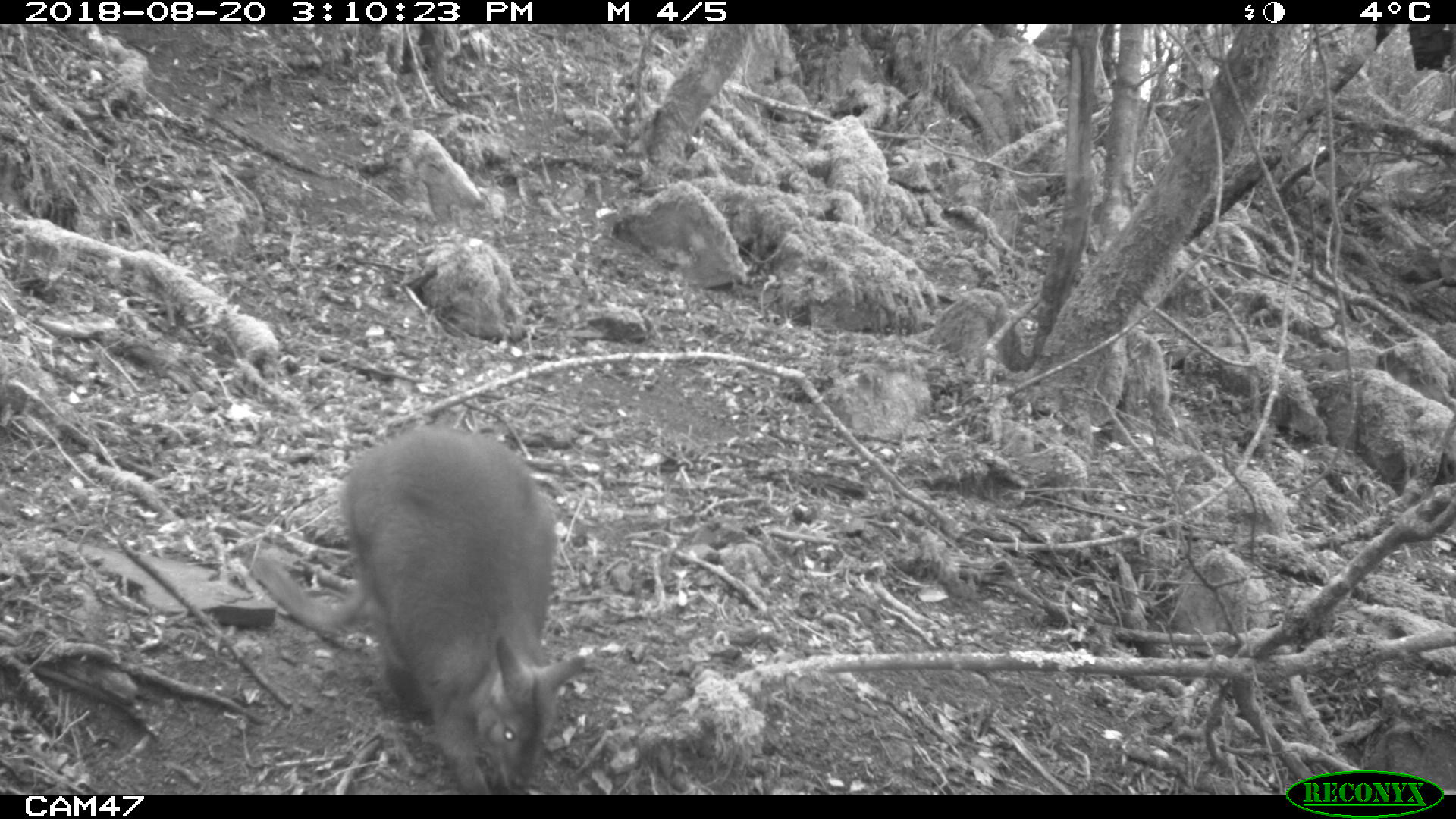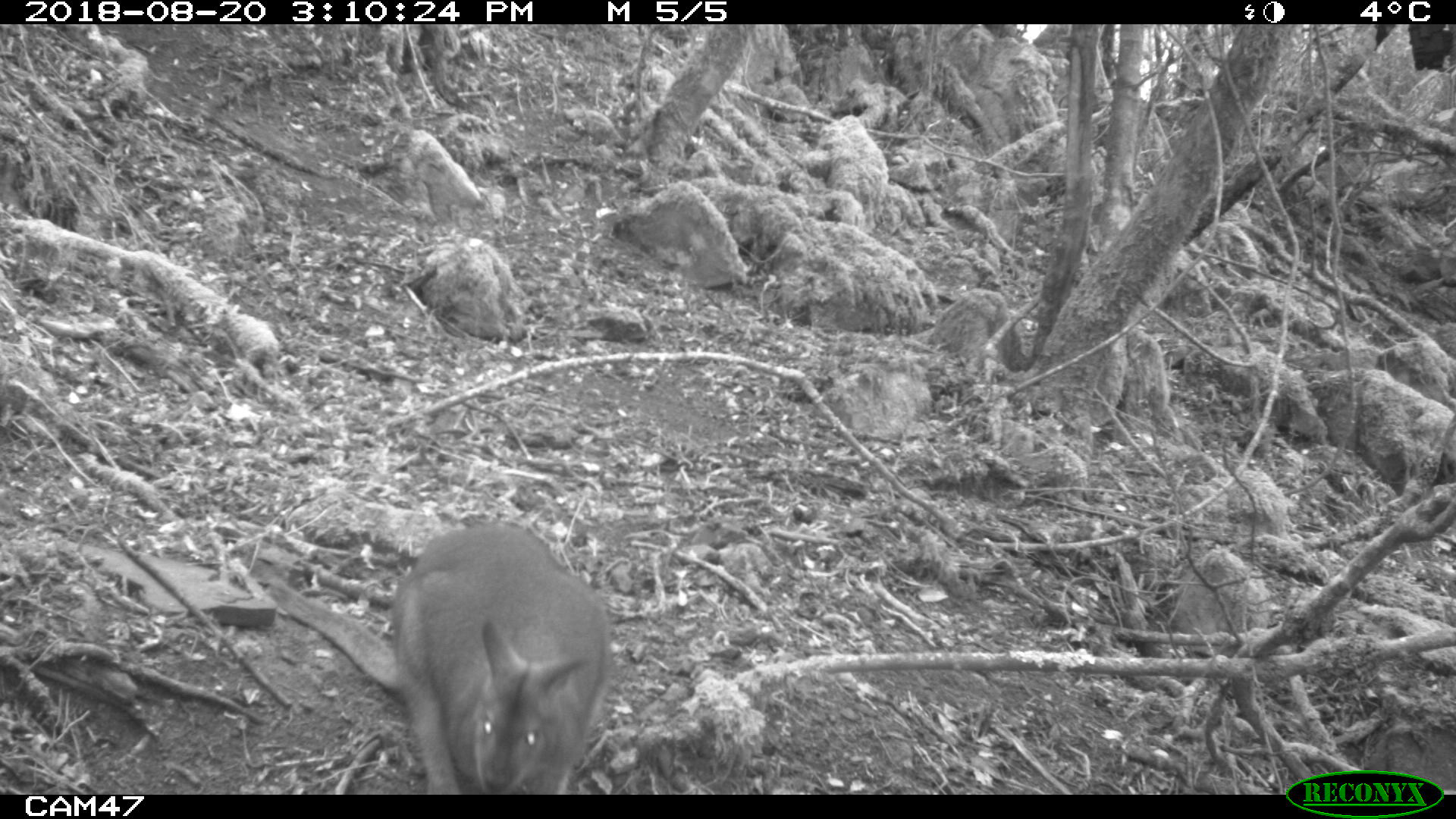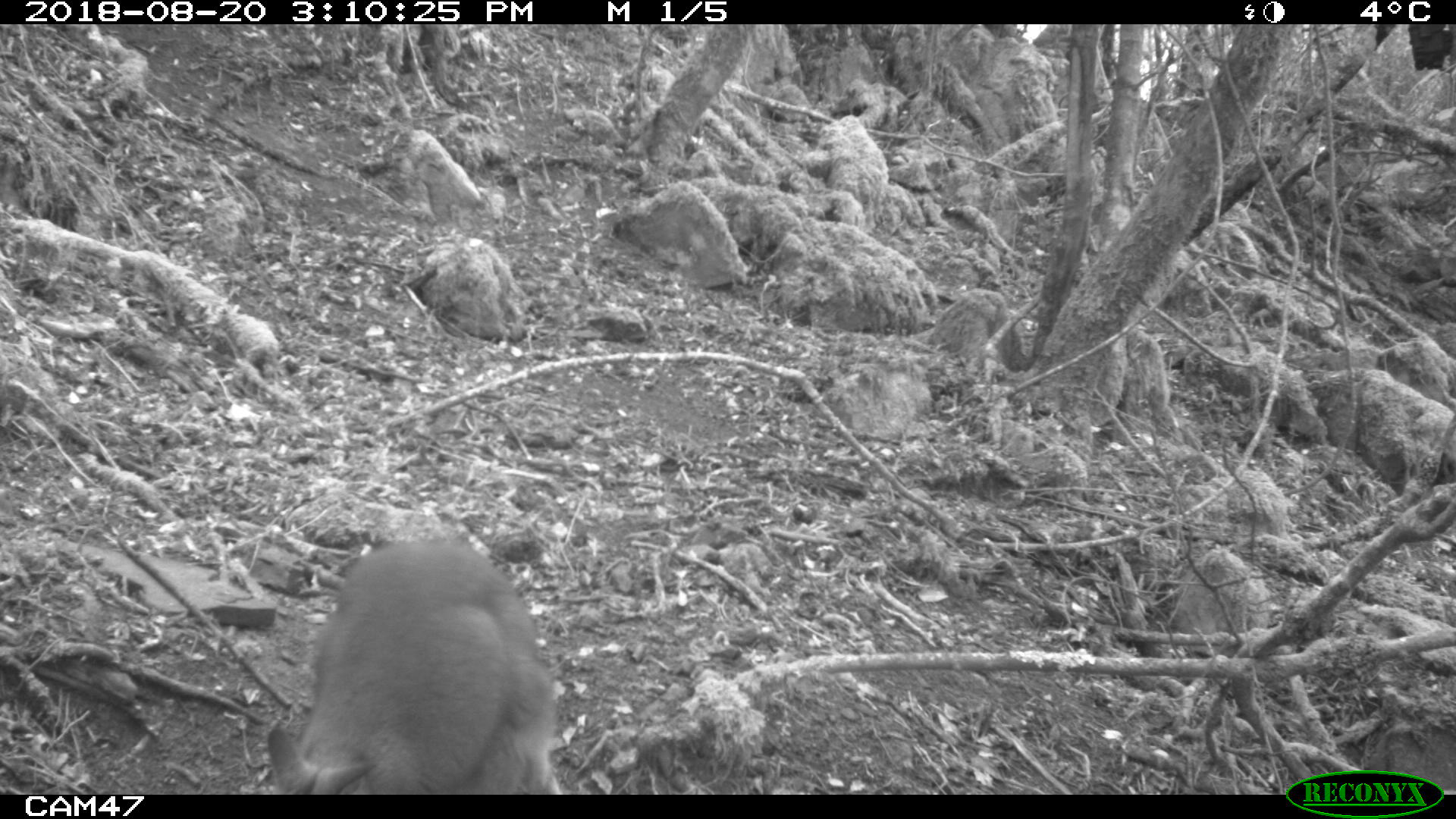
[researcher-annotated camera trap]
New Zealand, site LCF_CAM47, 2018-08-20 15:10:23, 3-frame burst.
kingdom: Animalia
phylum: Chordata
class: Mammalia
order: Diprotodontia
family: Macropodidae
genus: Notamacropus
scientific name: Notamacropus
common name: wallaby